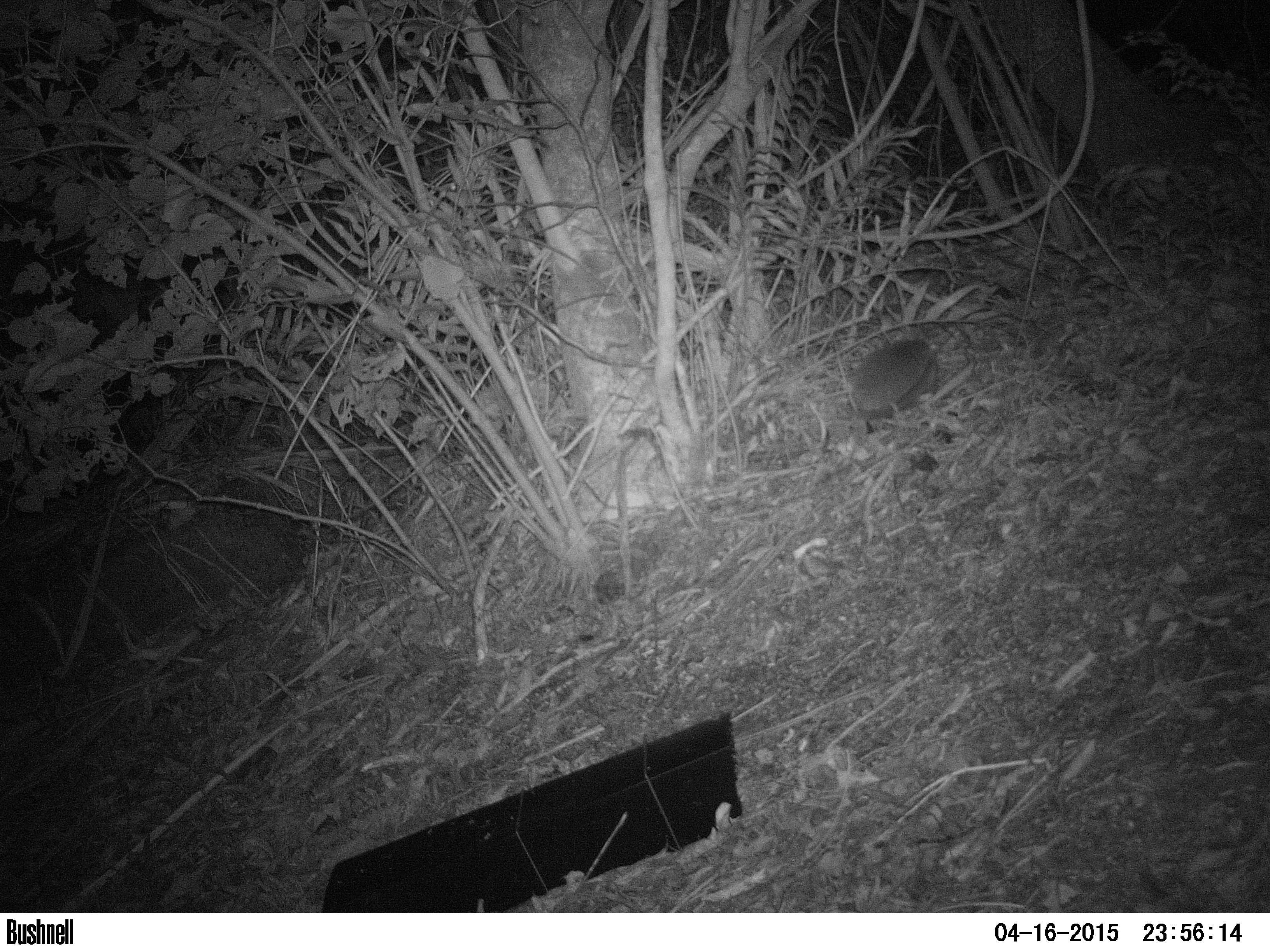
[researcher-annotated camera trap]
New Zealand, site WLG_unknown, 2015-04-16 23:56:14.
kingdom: Animalia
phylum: Chordata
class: Mammalia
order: Eulipotyphla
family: Erinaceidae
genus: Erinaceus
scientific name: Erinaceus europaeus europaeus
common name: european hedgehog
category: hedgehog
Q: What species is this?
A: Hedgehog (european hedgehog) (Erinaceus europaeus europaeus).